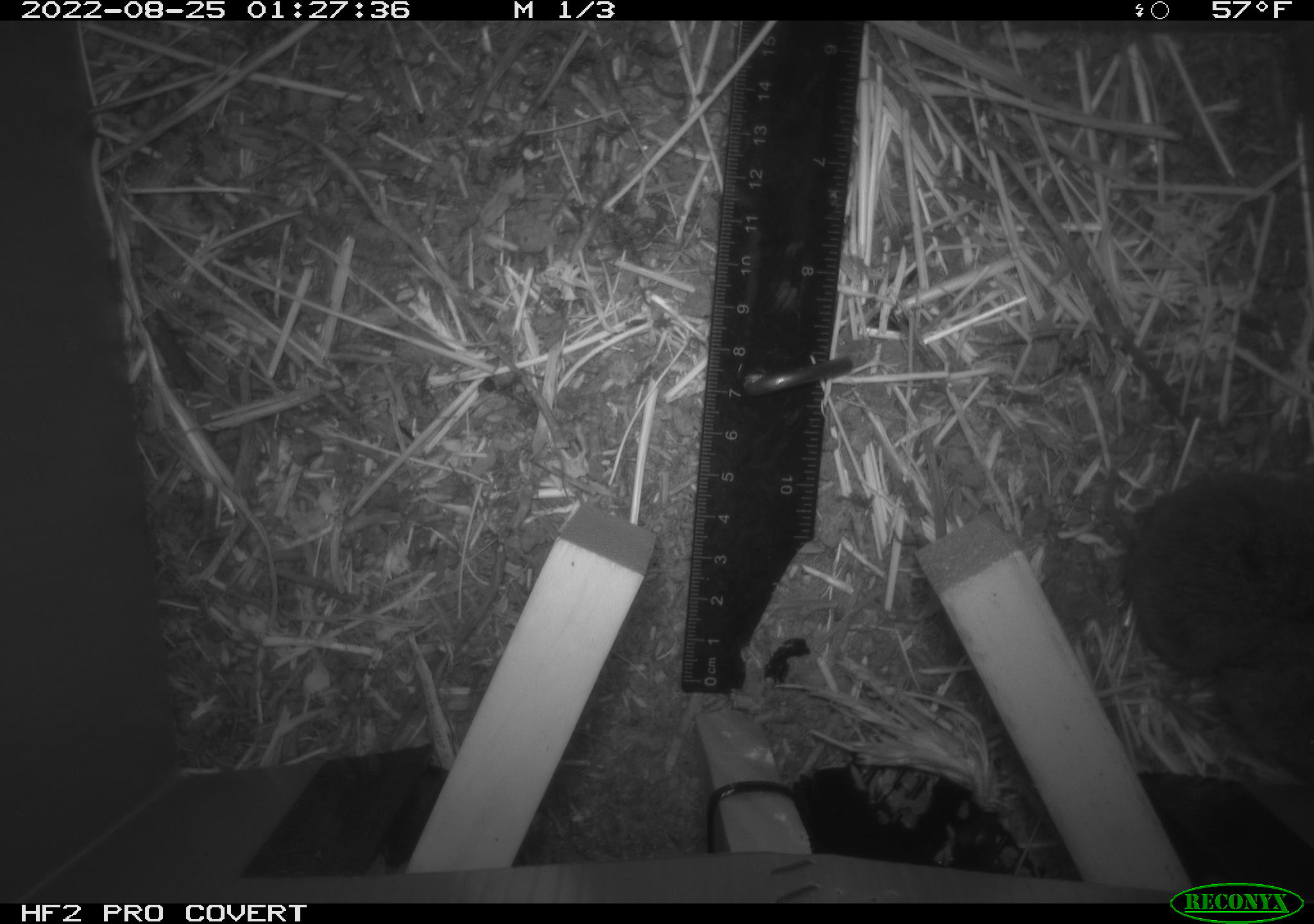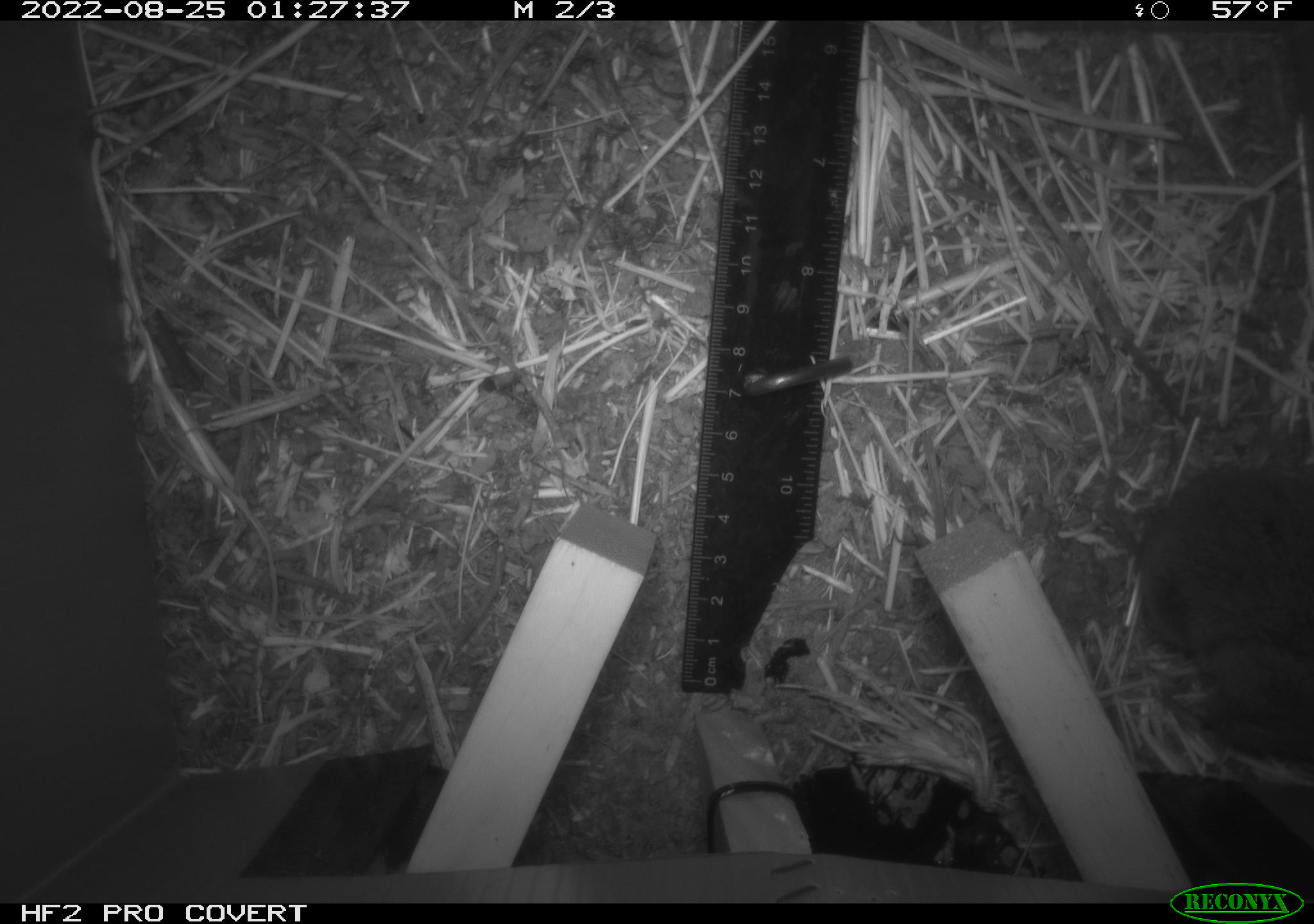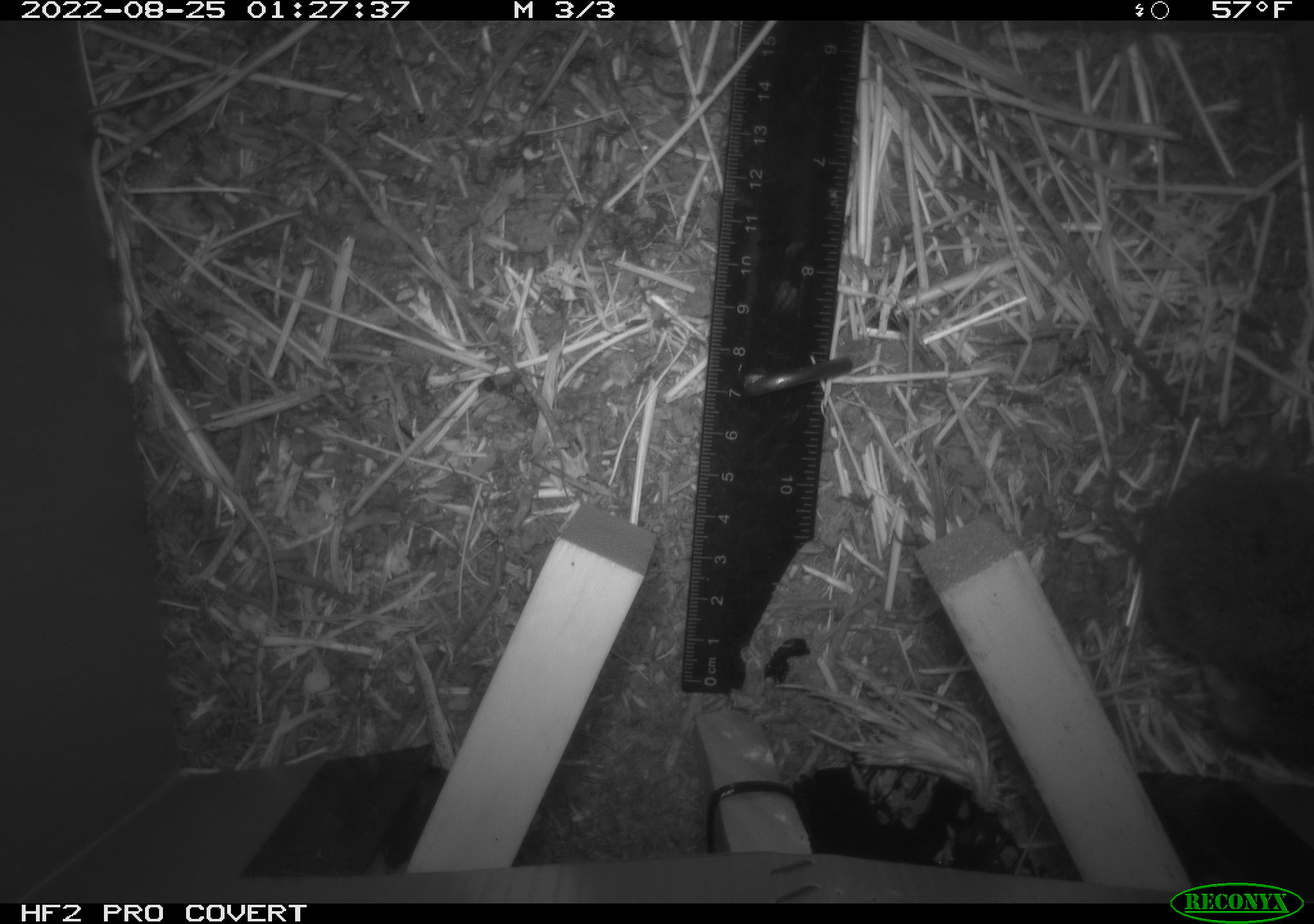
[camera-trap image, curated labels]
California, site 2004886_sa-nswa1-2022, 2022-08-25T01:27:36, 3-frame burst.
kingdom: Animalia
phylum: Chordata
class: Mammalia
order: Rodentia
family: Cricetidae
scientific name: Cricetidae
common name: hamsters, voles, lemmings, and allies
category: cricetidae family